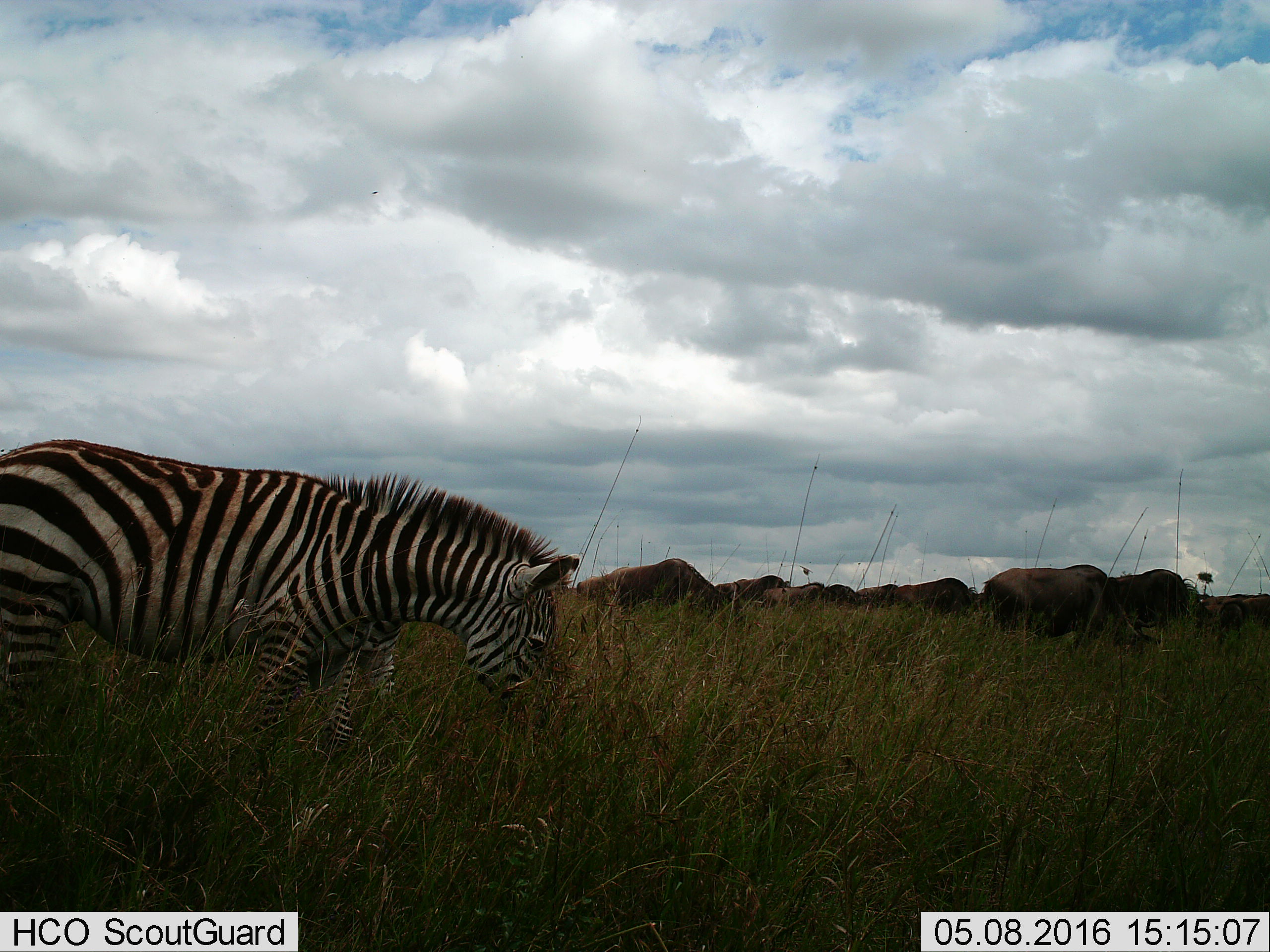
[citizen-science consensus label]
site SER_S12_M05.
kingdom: Animalia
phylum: Chordata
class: Mammalia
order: Artiodactyla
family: Bovidae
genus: Connochaetes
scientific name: Connochaetes taurinus taurinus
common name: blue wildebeest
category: wildebeestblue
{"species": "wildebeestblue (blue wildebeest) (Connochaetes taurinus taurinus)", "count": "9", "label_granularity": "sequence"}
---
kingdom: Animalia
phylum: Chordata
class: Mammalia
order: Perissodactyla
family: Equidae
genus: Equus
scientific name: Equus quagga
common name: plains zebra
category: zebraplains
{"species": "zebraplains (plains zebra) (Equus quagga)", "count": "1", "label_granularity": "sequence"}